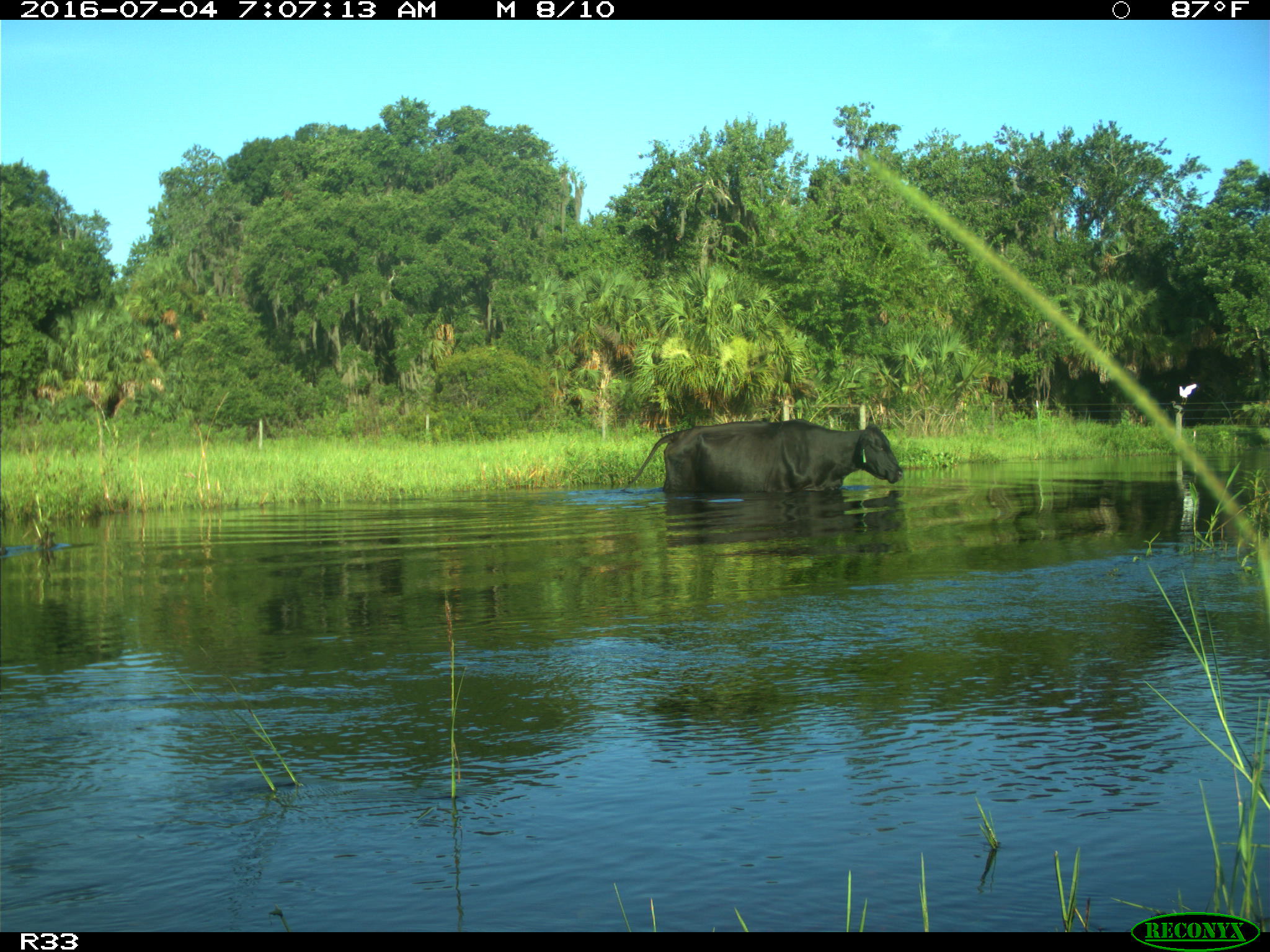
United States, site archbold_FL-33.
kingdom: Animalia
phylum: Chordata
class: Mammalia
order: Artiodactyla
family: Bovidae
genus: Bos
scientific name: Bos taurus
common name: domestic cow